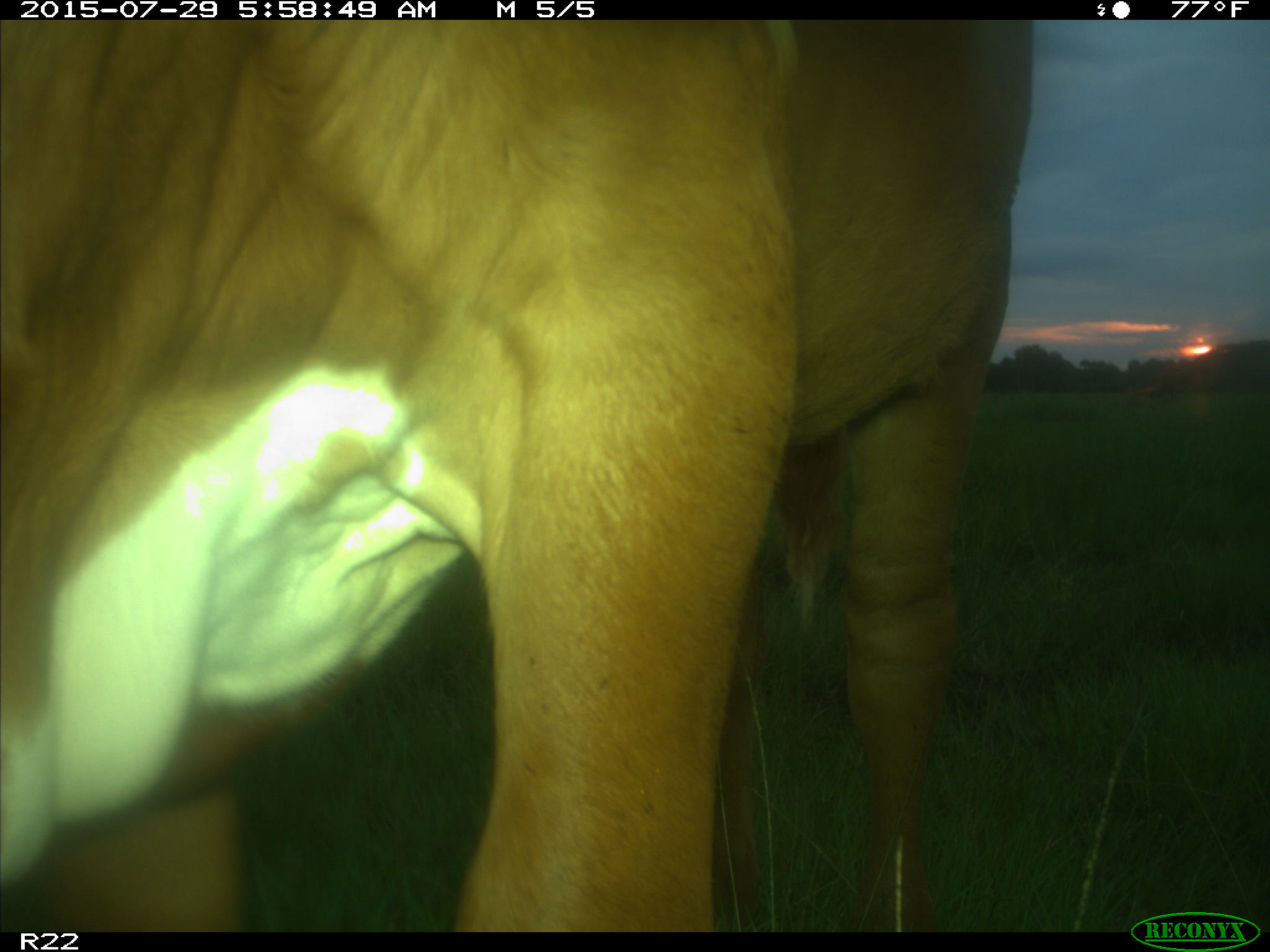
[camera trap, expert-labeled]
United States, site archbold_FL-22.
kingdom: Animalia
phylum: Chordata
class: Mammalia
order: Artiodactyla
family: Bovidae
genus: Bos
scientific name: Bos taurus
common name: domestic cow